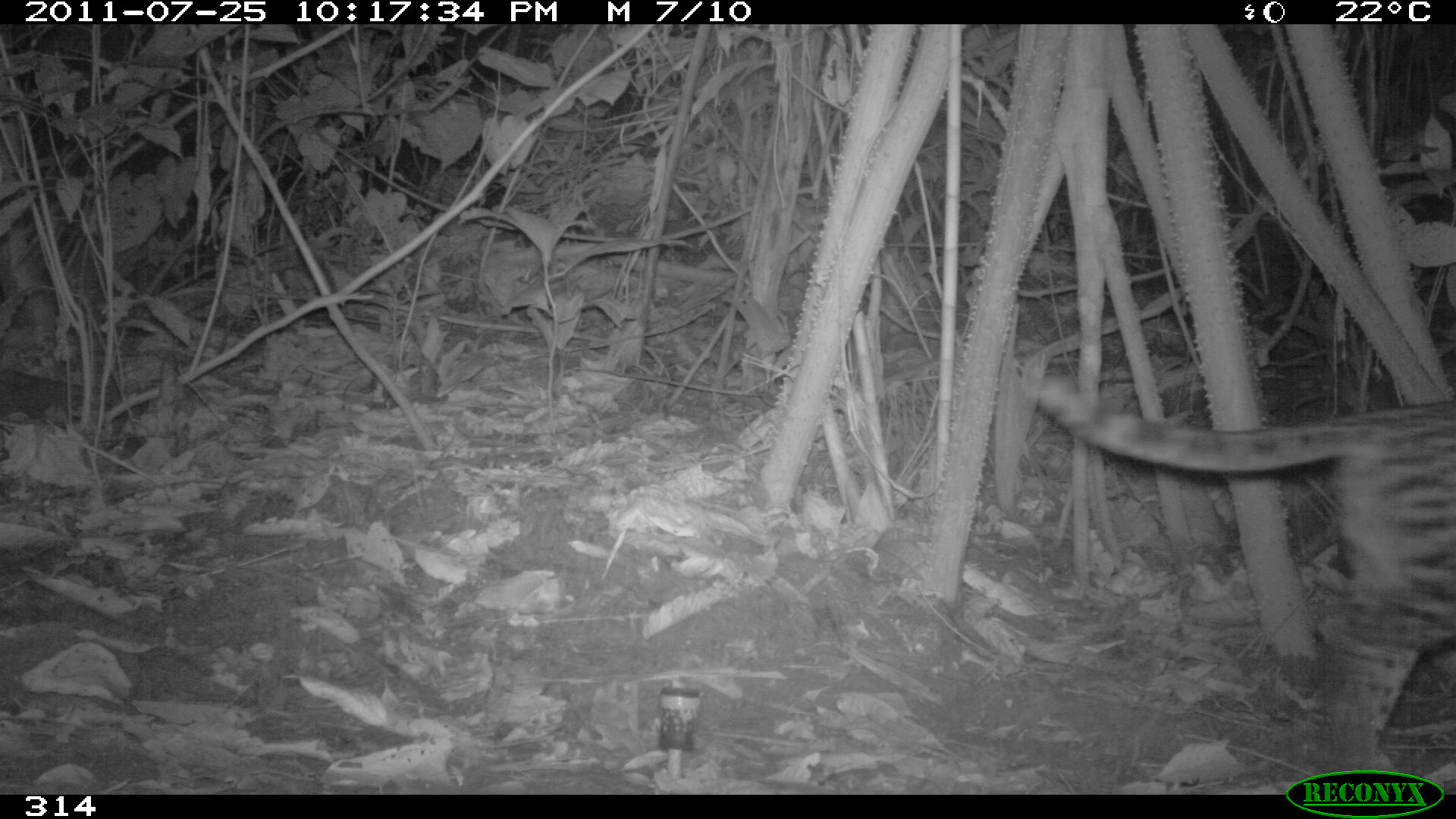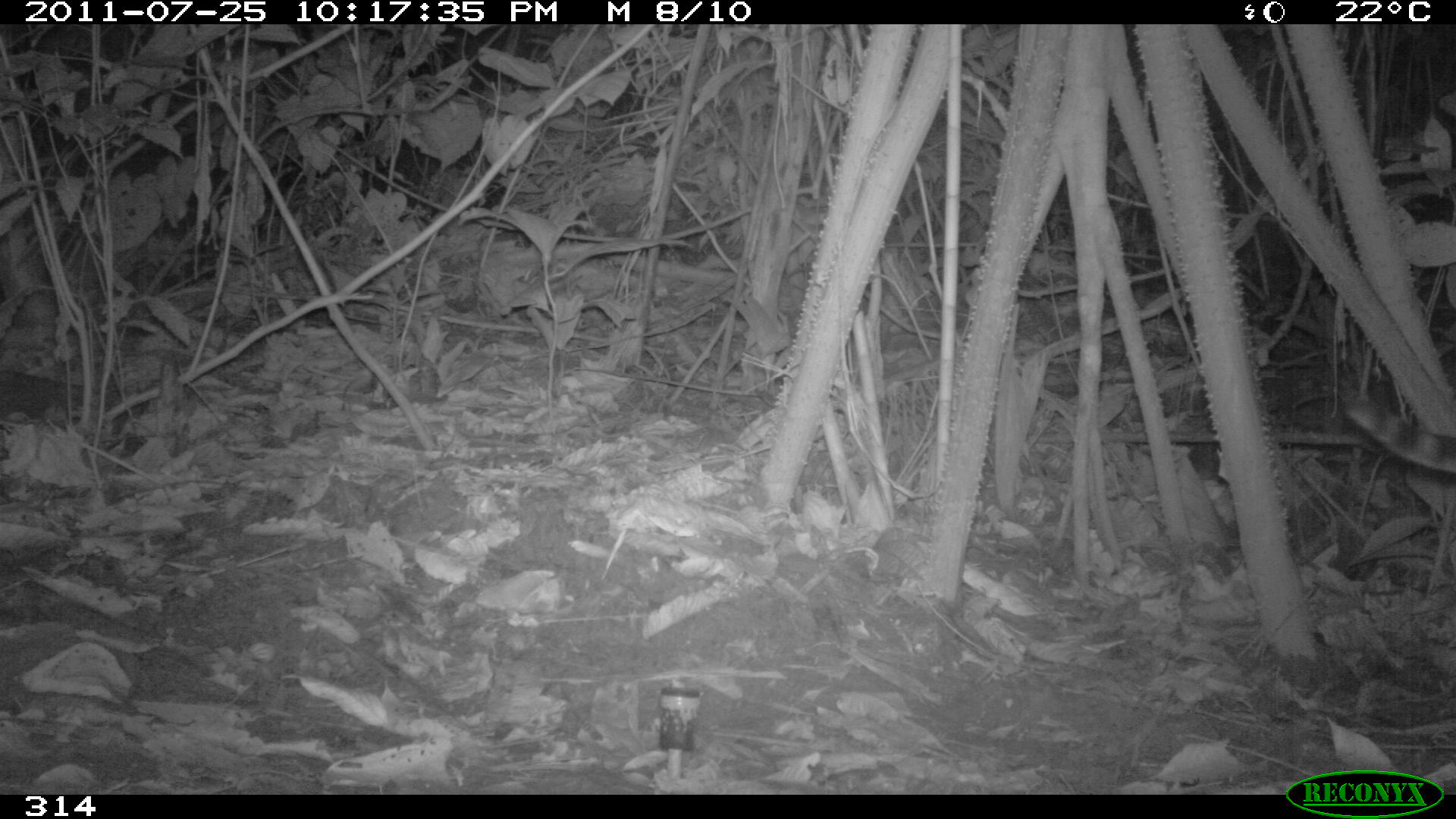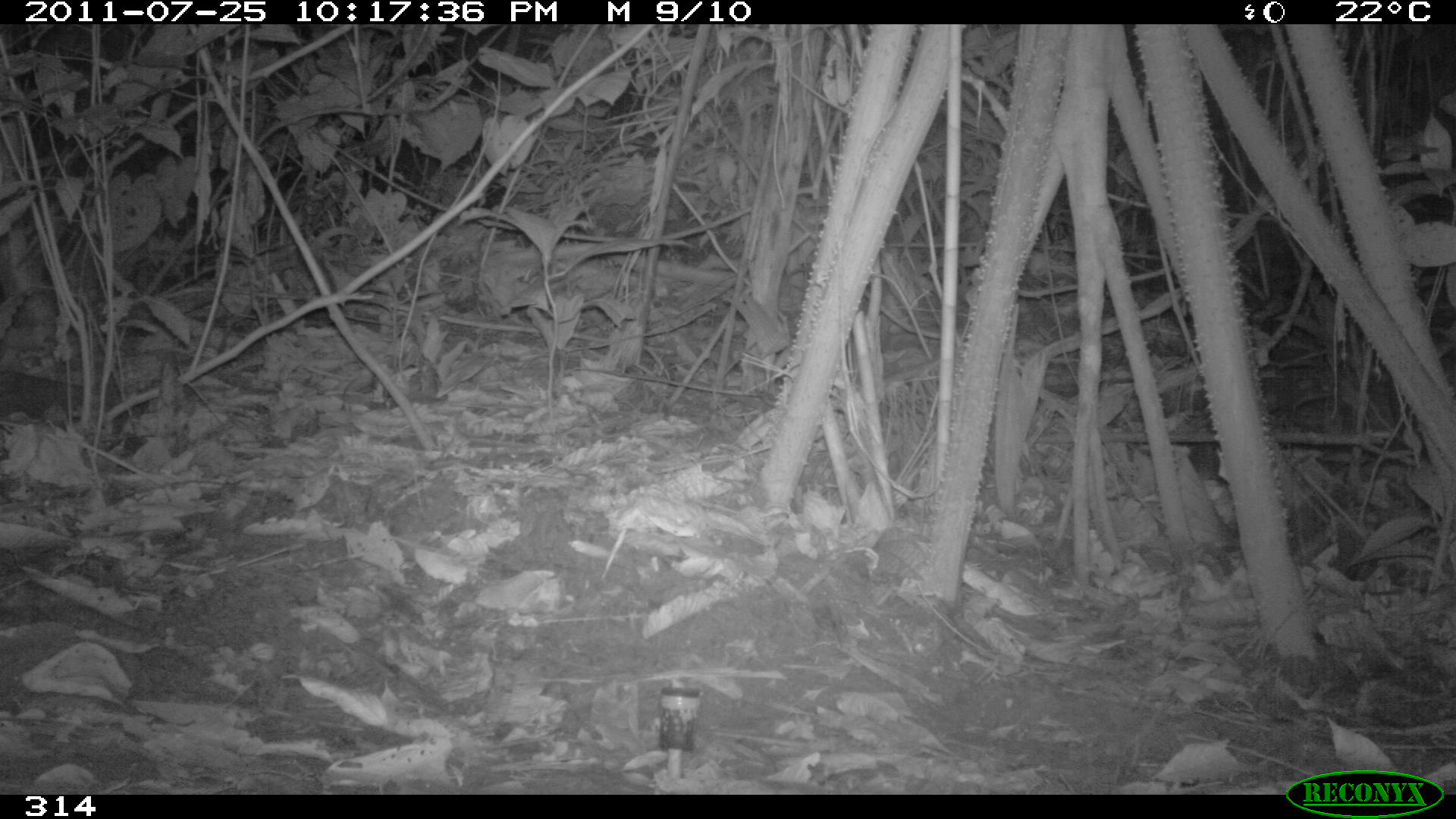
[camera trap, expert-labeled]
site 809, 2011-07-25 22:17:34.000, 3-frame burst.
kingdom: Animalia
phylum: Chordata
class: Mammalia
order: Carnivora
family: Felidae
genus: Leopardus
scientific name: Leopardus pardalis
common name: ocelot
Leopardus pardalis (ocelot).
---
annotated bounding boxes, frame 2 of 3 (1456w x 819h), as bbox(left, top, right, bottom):
leopardus pardalis: bbox(1333, 376, 1455, 474)